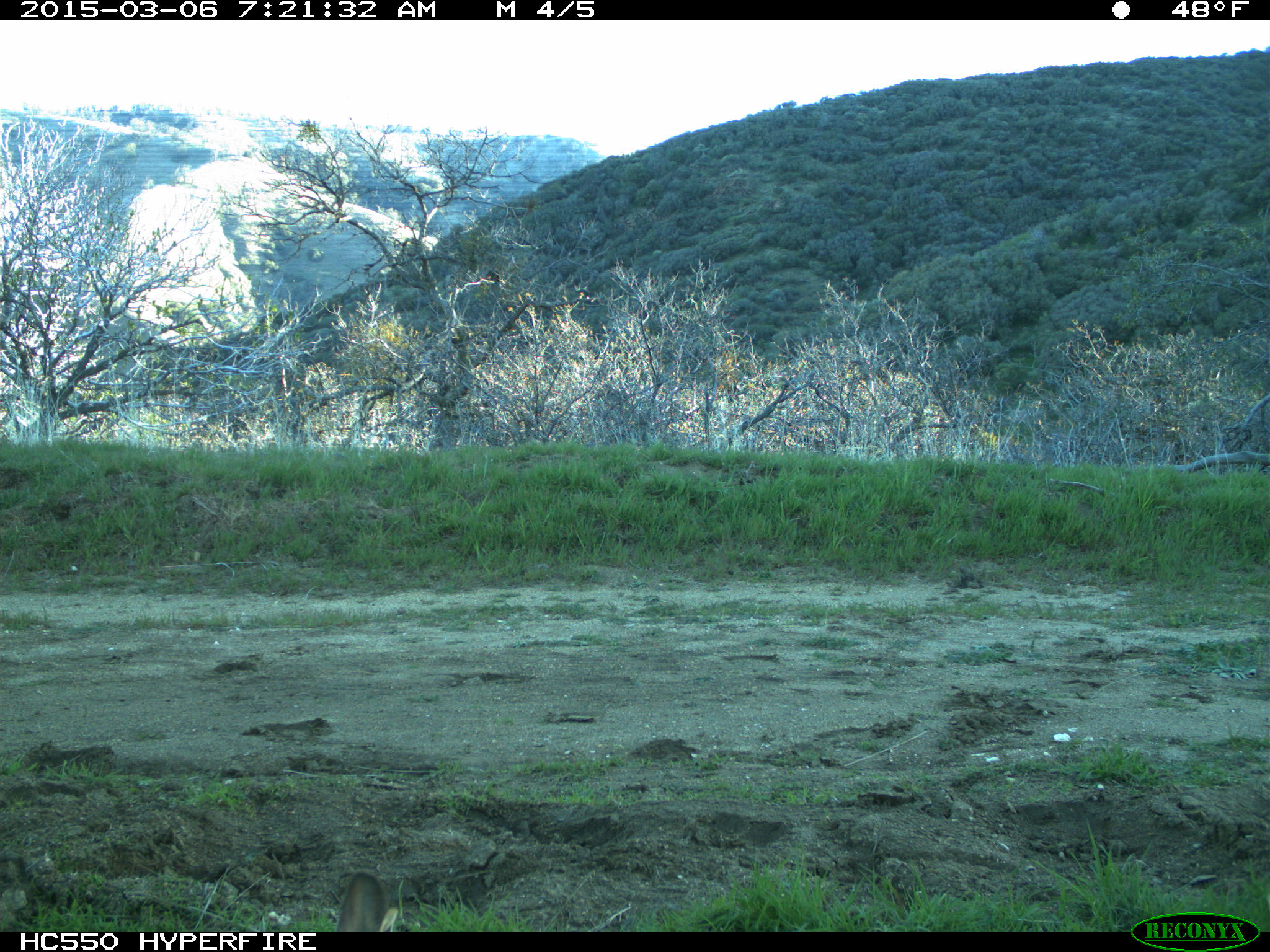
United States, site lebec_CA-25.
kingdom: Animalia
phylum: Chordata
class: Mammalia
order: Lagomorpha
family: Leporidae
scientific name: Leporidae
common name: rabbits and hares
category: unidentified rabbit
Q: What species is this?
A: Unidentified rabbit (rabbits and hares) (Leporidae).